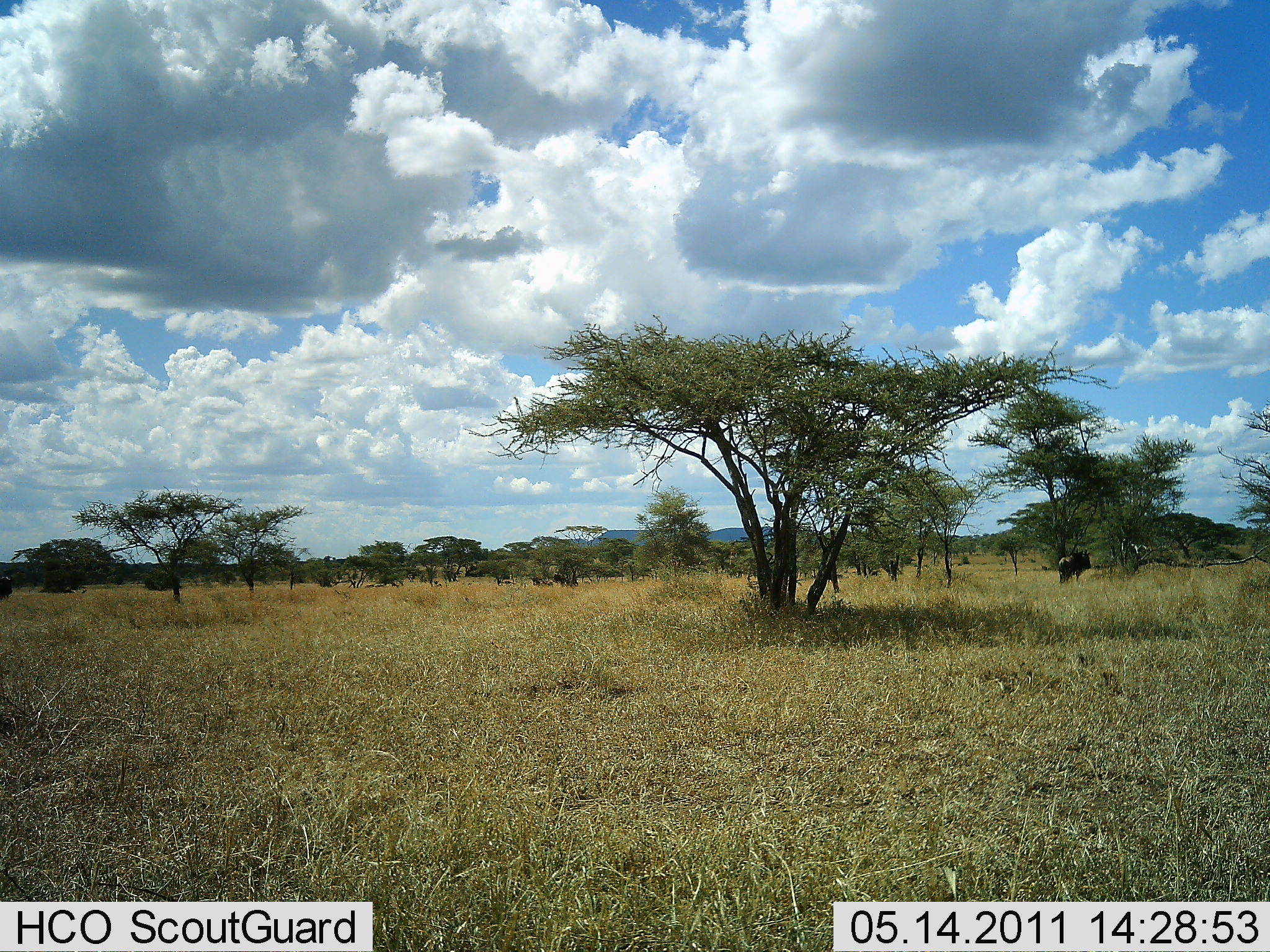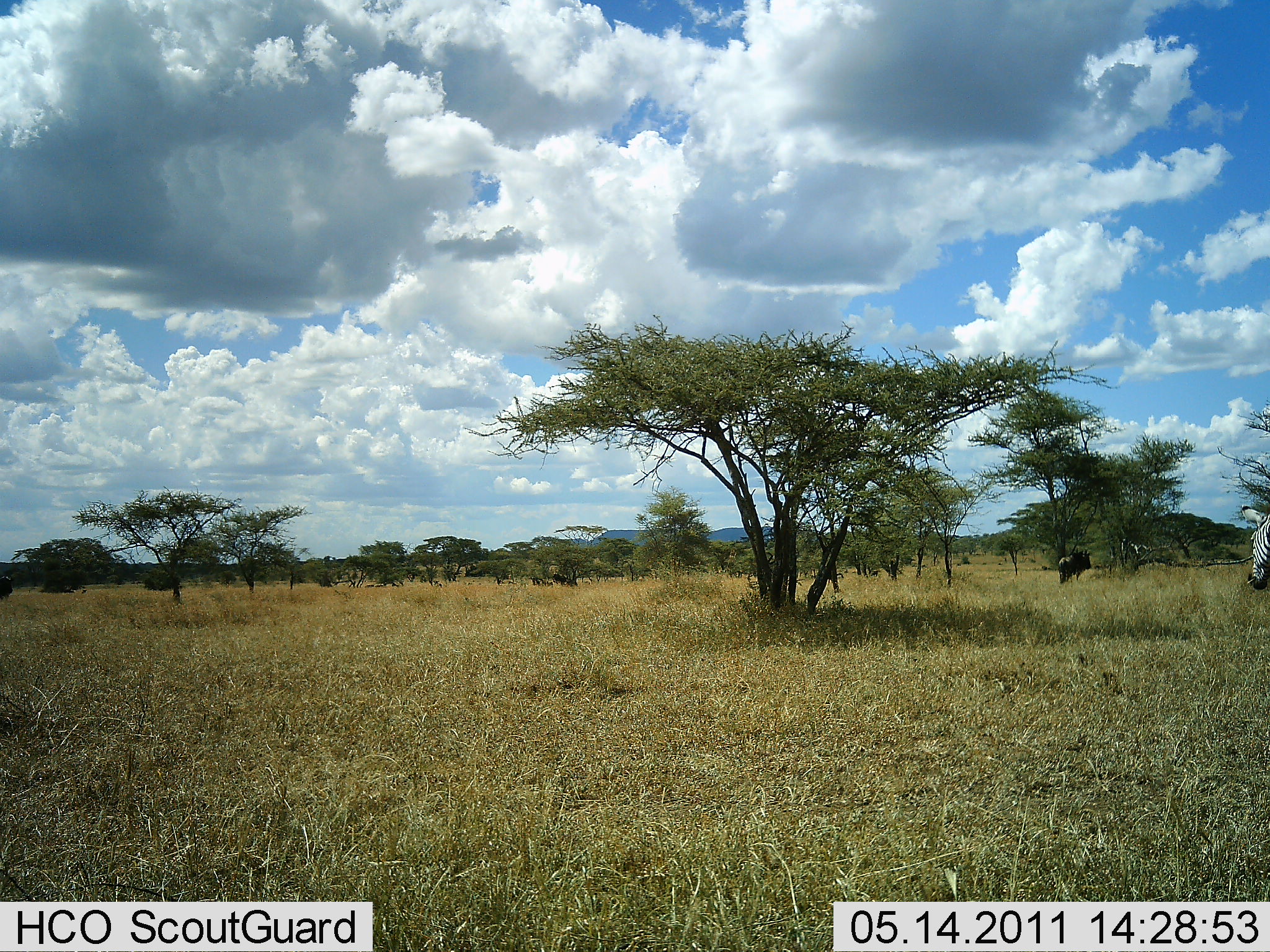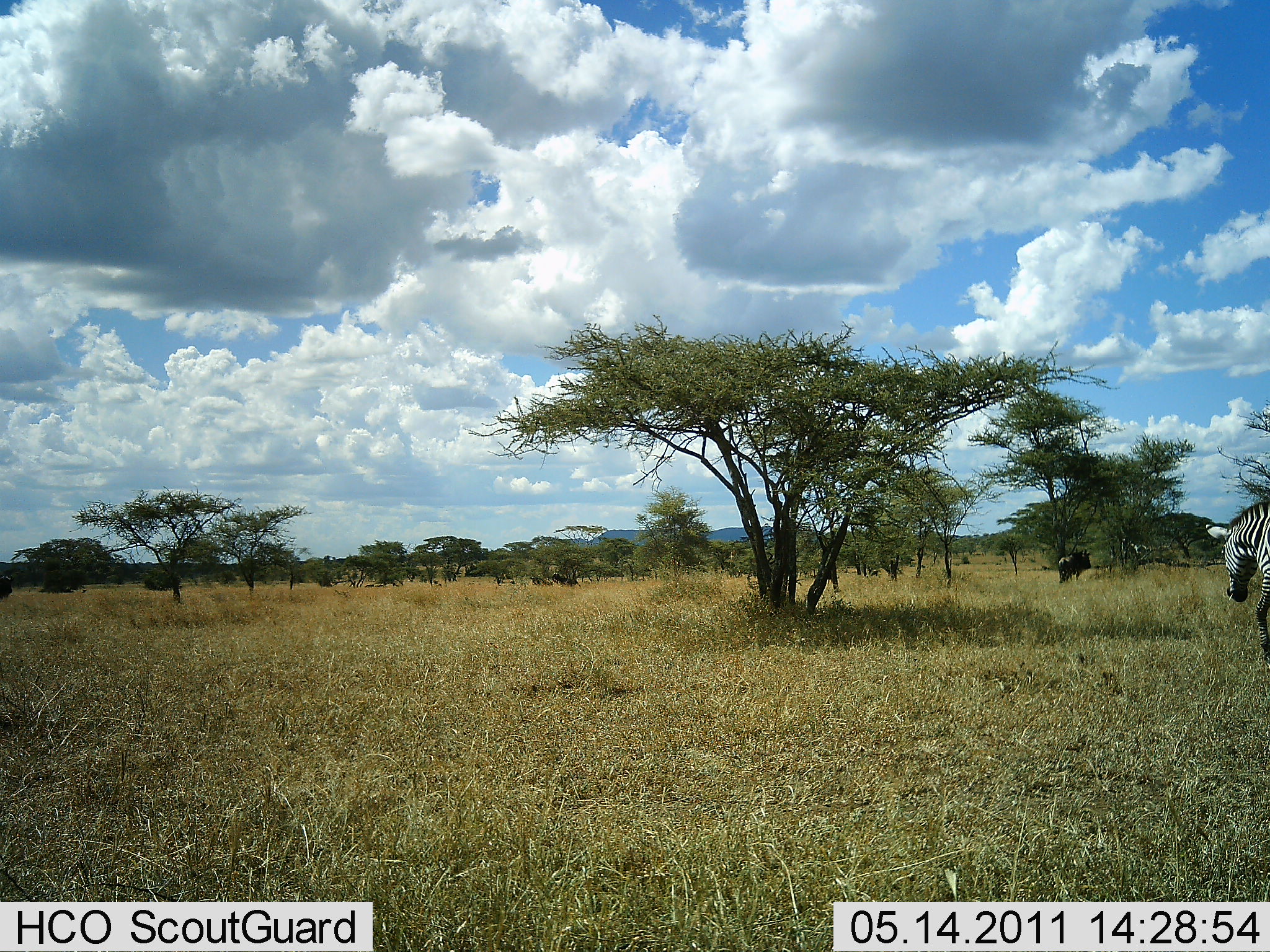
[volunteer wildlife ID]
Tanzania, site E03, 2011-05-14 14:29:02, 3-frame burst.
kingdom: Animalia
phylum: Chordata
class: Mammalia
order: Perissodactyla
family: Equidae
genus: Equus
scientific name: Equus quagga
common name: plains zebra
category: zebra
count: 1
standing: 10%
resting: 0%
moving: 90%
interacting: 0%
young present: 0%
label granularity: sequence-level